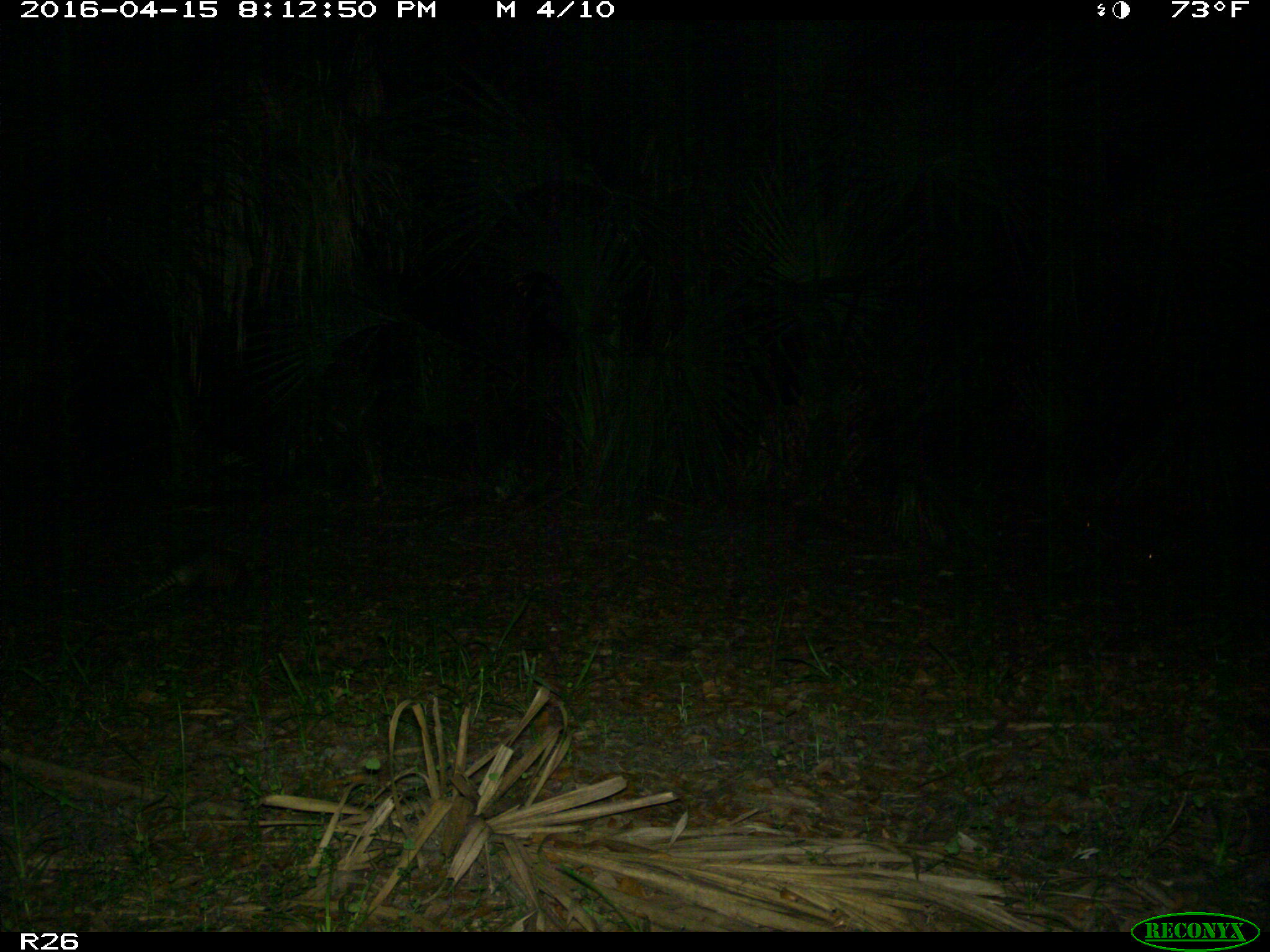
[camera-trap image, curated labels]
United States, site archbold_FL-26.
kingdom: Animalia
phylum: Chordata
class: Mammalia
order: Cingulata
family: Dasypodidae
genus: Dasypus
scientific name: Dasypus novemcinctus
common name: nine-banded armadillo